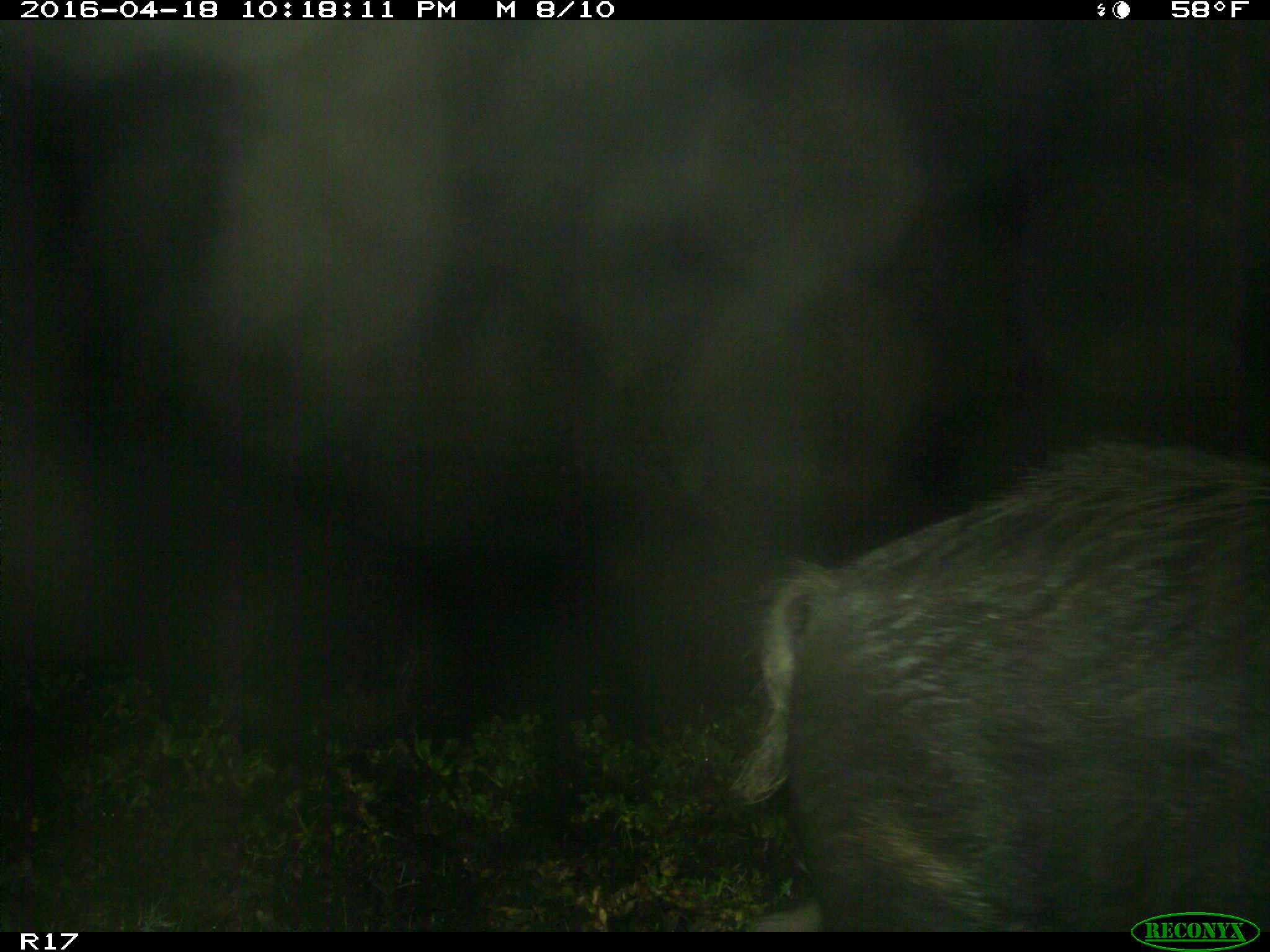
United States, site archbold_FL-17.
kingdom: Animalia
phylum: Chordata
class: Mammalia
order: Artiodactyla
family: Suidae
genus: Sus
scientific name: Sus scrofa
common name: wild boar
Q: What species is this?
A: Sus scrofa (wild boar).